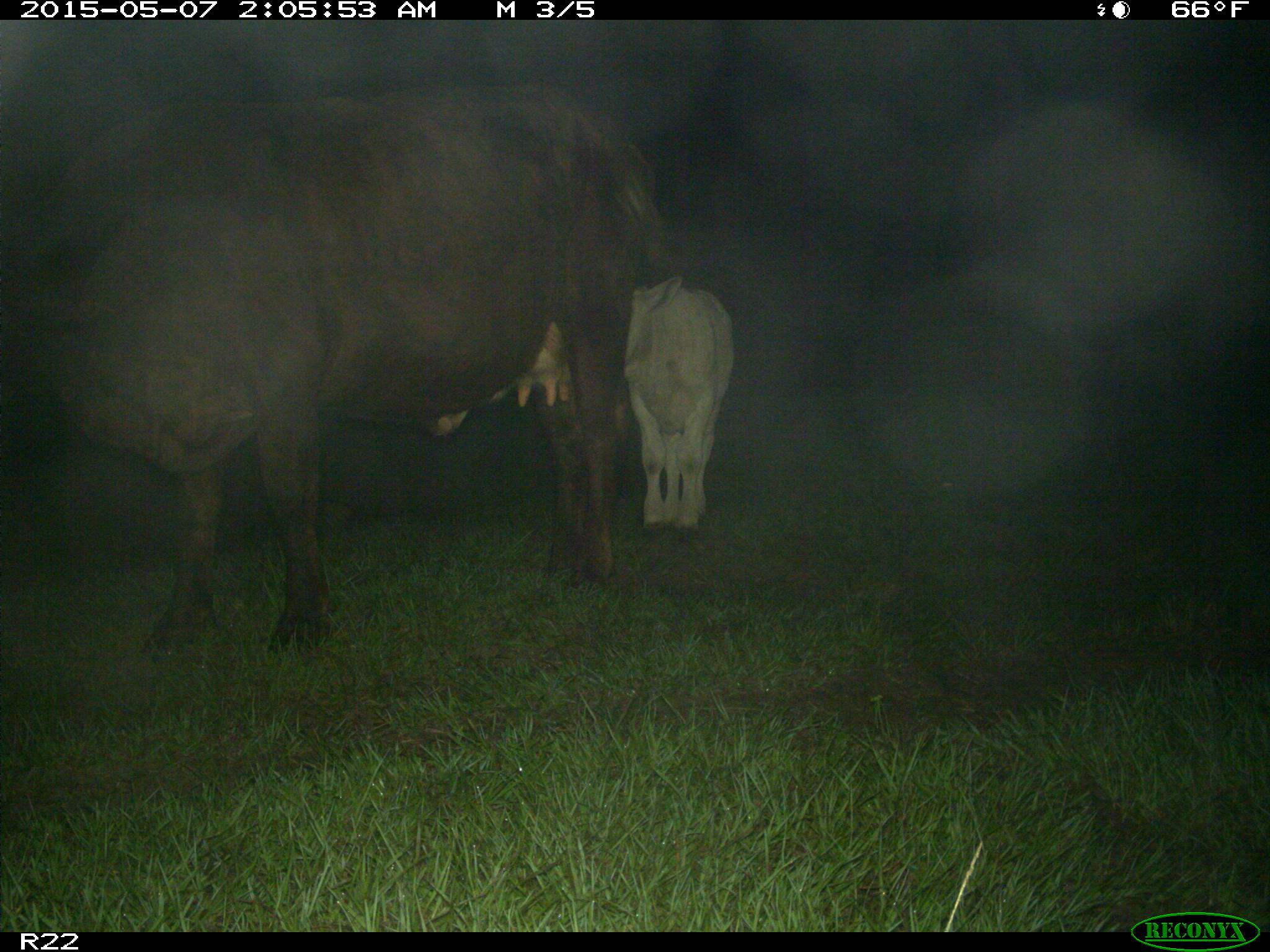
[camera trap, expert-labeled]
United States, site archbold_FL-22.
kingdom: Animalia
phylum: Chordata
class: Mammalia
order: Artiodactyla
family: Bovidae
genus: Bos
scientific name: Bos taurus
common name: domestic cow